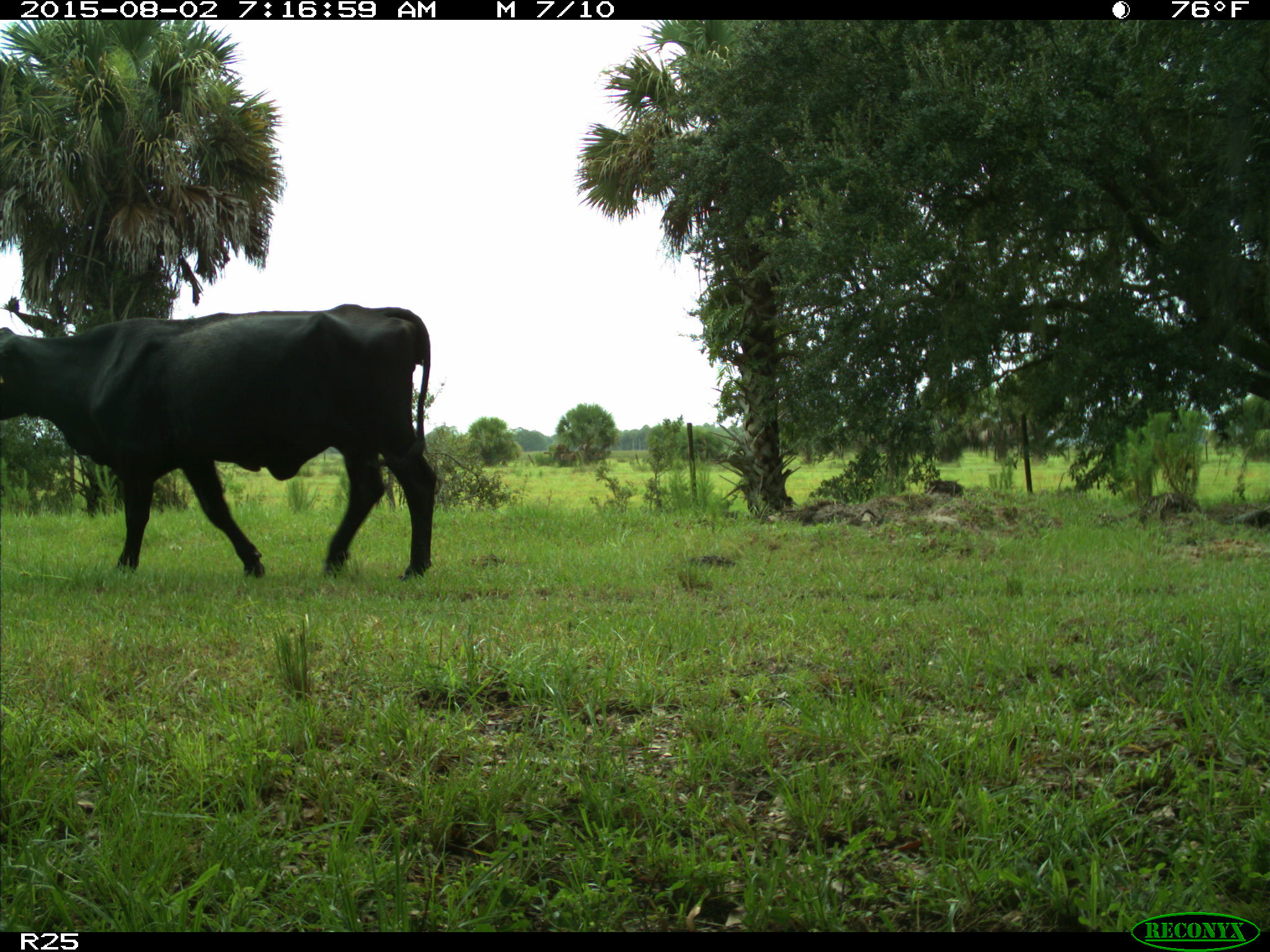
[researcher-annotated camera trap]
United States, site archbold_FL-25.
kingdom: Animalia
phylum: Chordata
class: Mammalia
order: Artiodactyla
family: Bovidae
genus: Bos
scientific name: Bos taurus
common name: domestic cow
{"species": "Bos taurus (domestic cow)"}